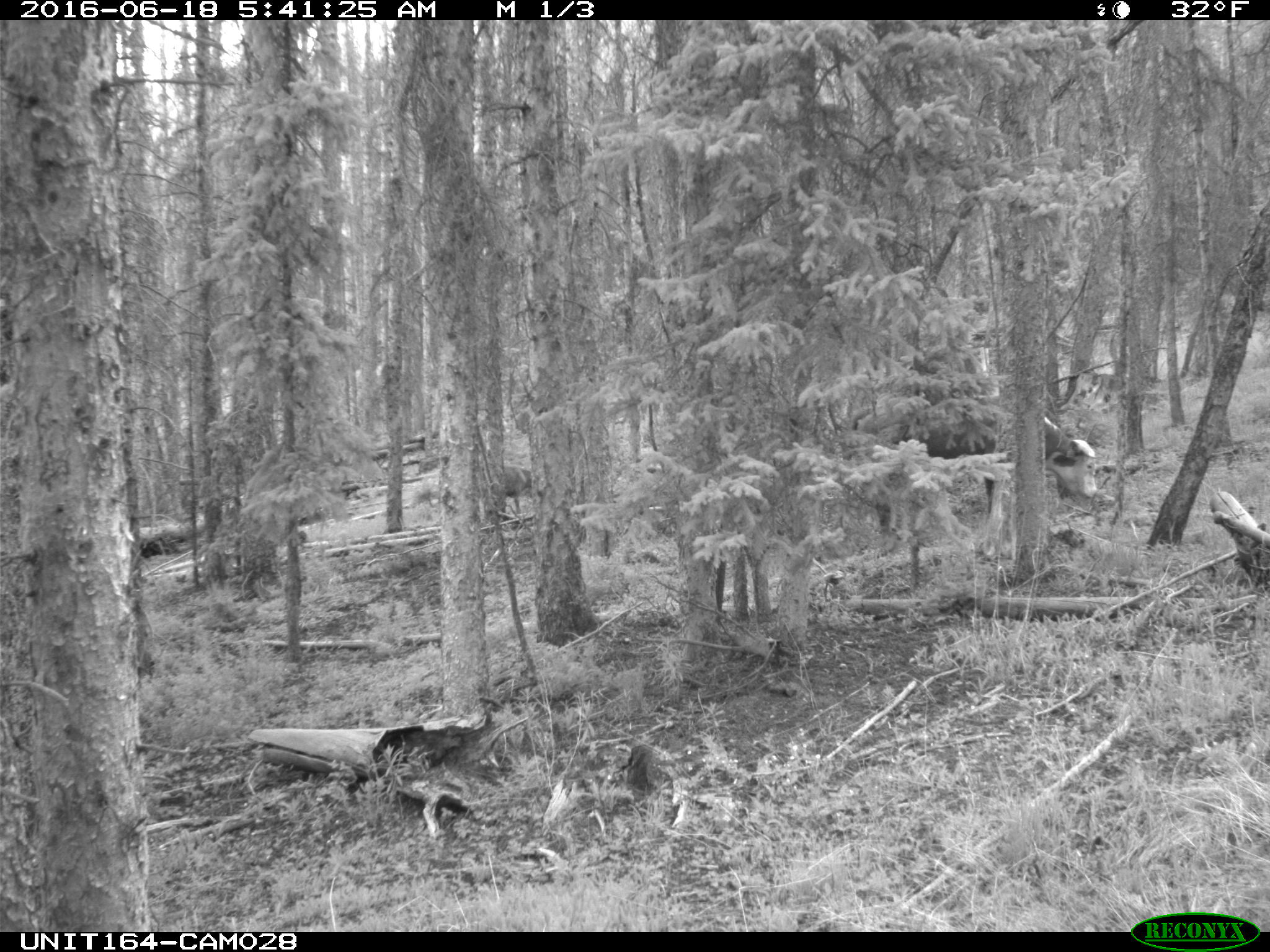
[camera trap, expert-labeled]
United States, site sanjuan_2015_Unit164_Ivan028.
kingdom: Animalia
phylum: Chordata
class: Mammalia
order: Artiodactyla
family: Bovidae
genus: Bos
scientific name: Bos taurus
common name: domestic cow